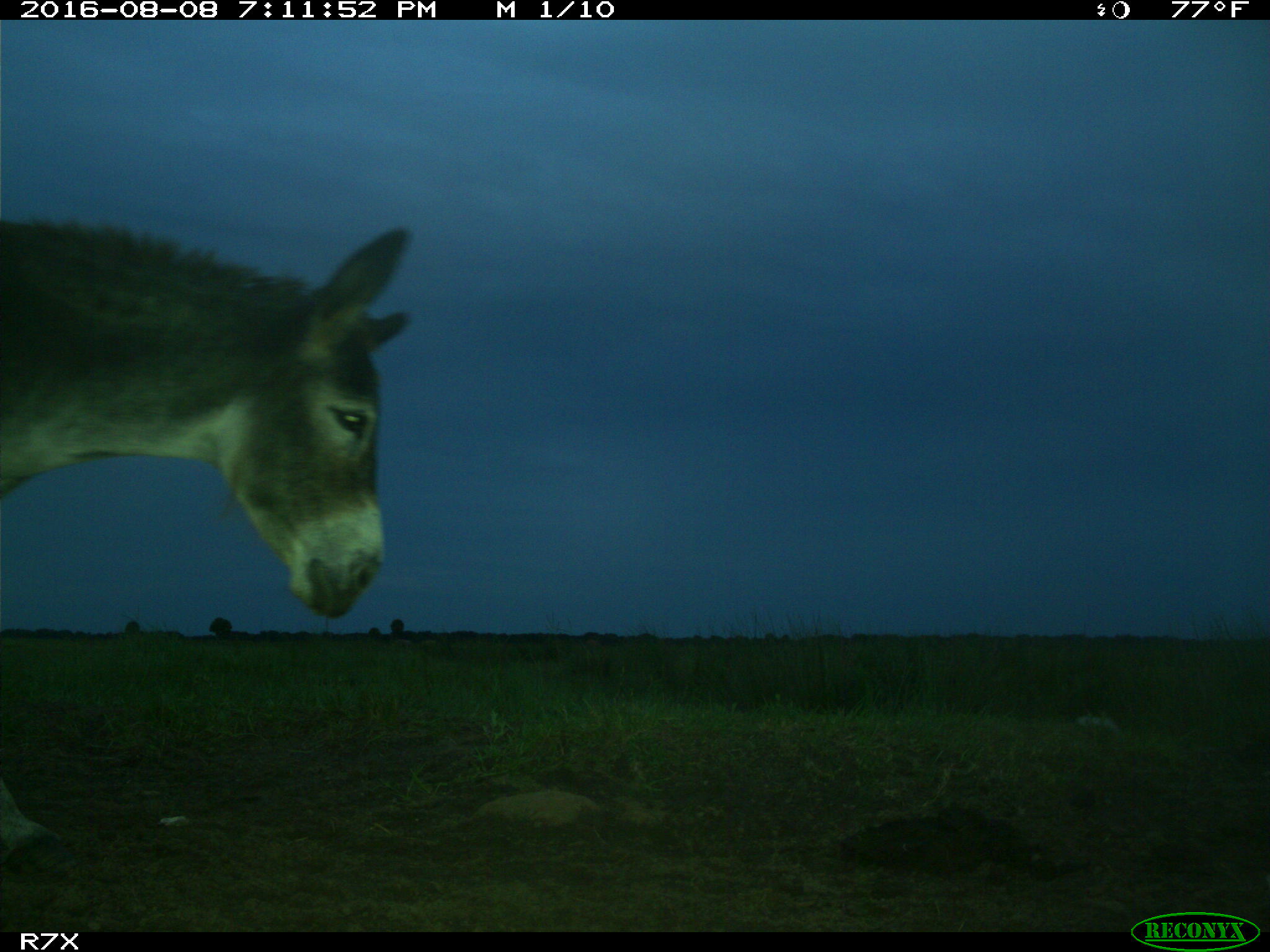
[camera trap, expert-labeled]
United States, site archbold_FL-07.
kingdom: Animalia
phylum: Chordata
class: Mammalia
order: Perissodactyla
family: Equidae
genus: Equus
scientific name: Equus africanus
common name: african wild ass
Equus africanus (african wild ass).